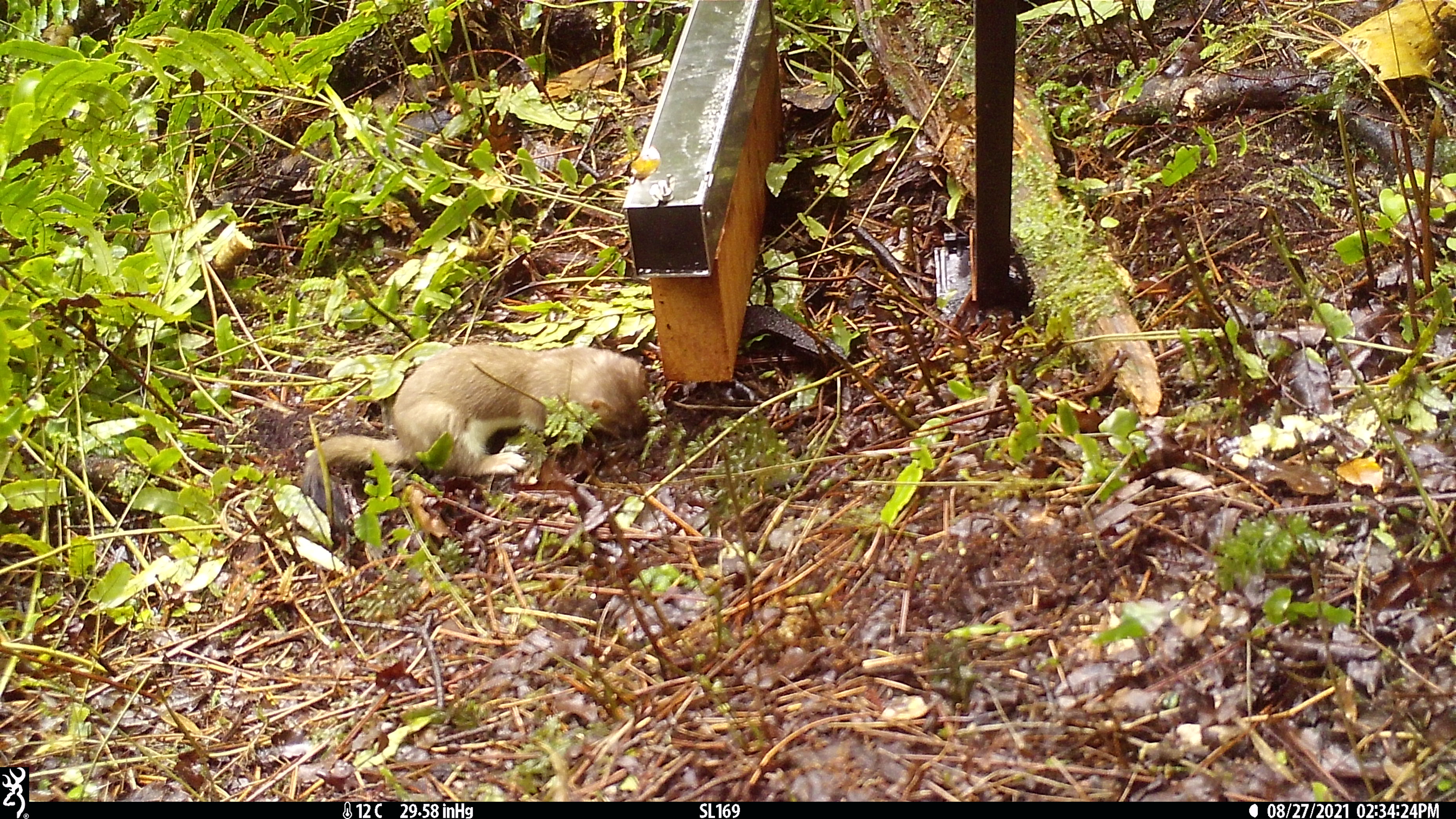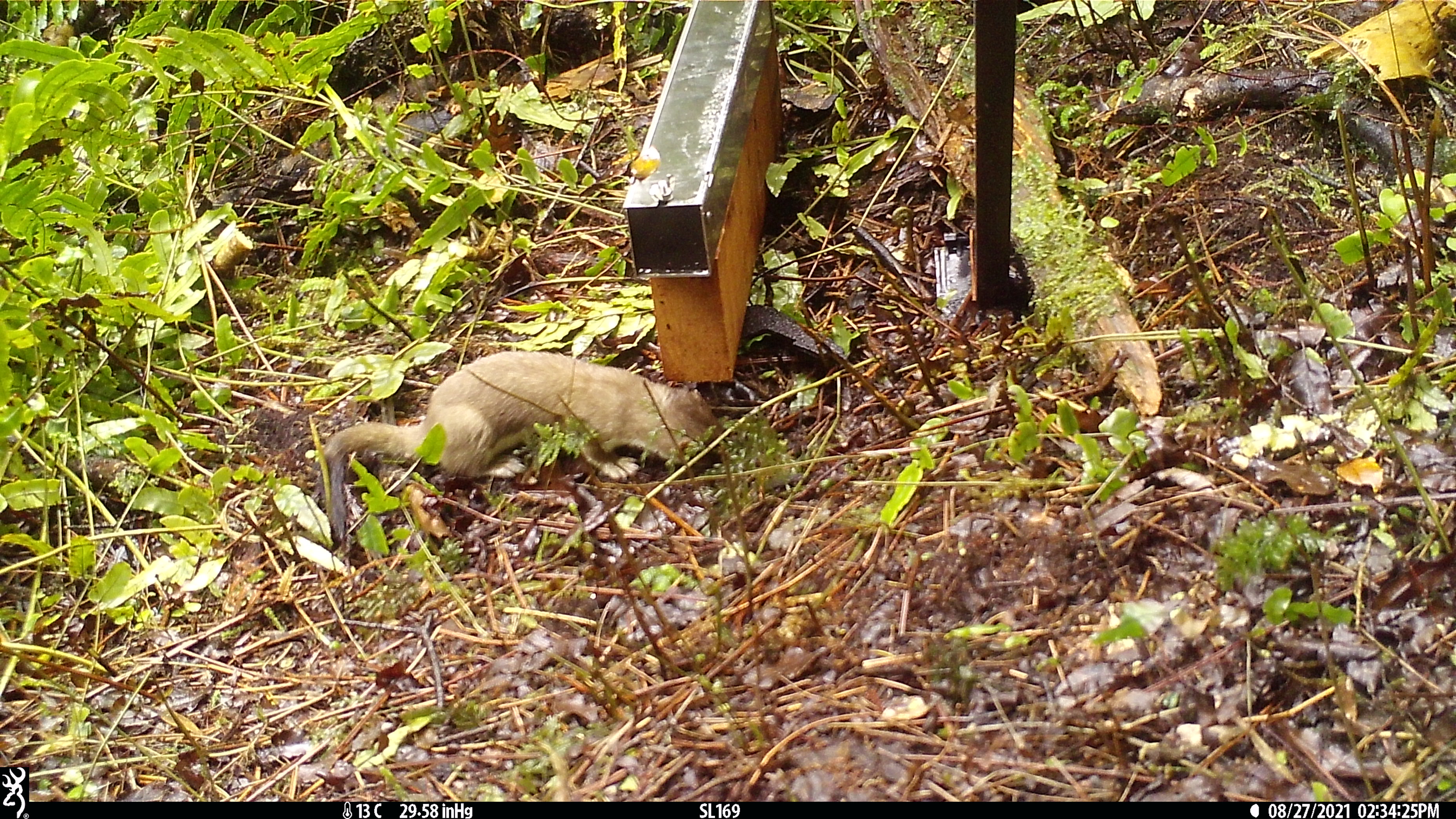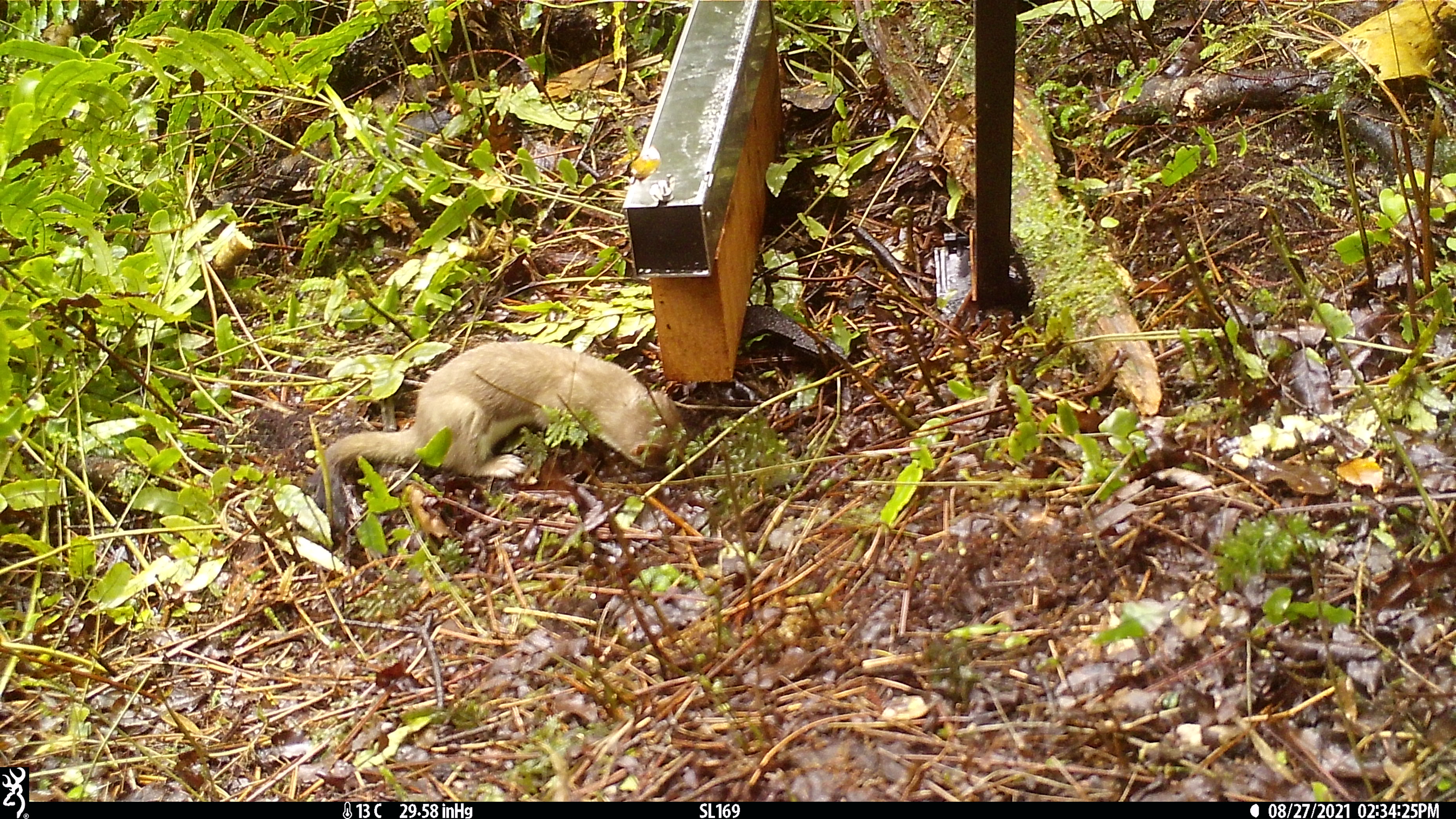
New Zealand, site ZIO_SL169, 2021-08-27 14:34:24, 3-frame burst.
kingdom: Animalia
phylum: Chordata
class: Mammalia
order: Carnivora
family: Mustelidae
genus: Mustela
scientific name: Mustela erminea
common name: stoat